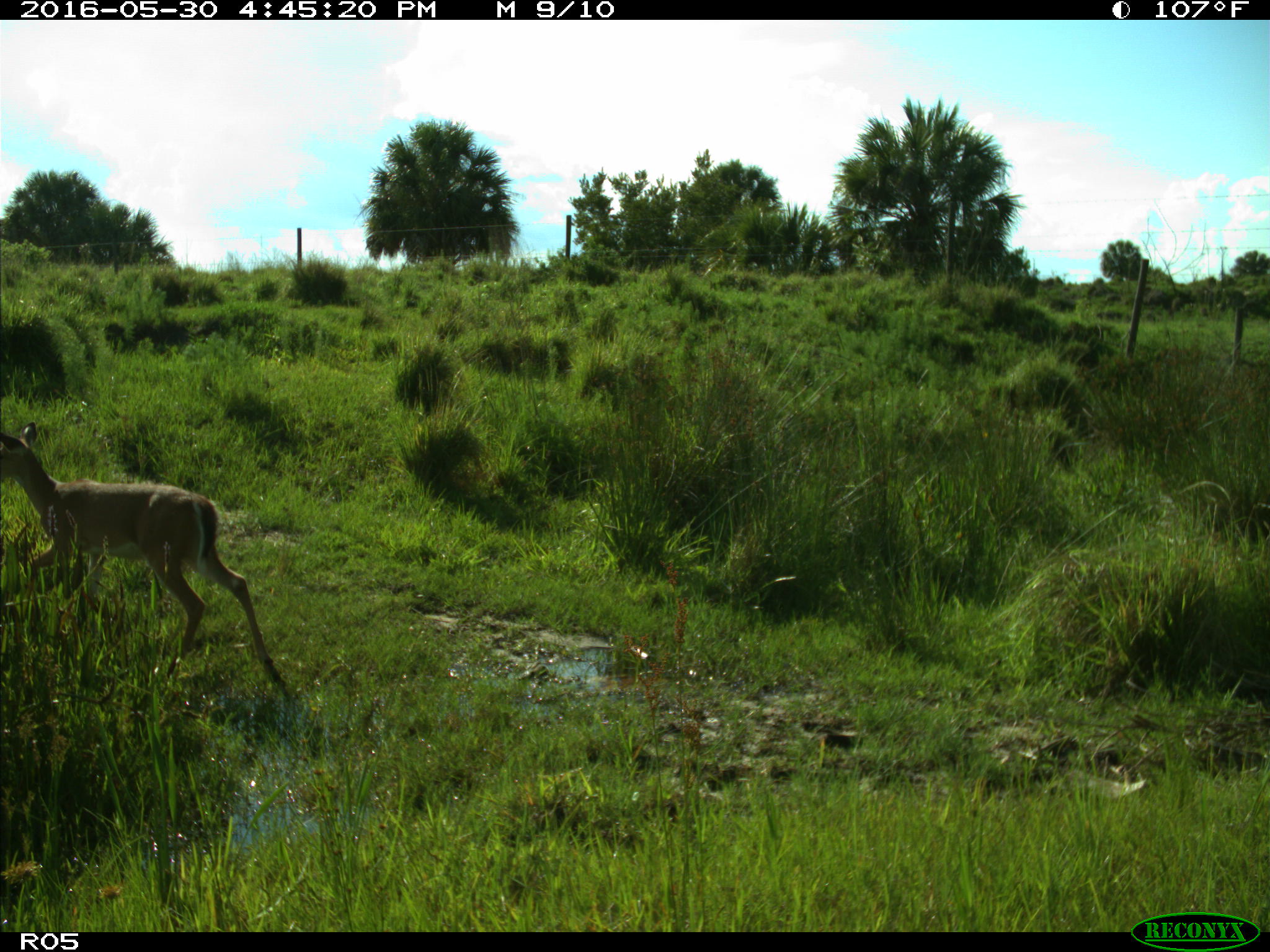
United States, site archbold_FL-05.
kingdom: Animalia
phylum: Chordata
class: Mammalia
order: Artiodactyla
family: Cervidae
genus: Odocoileus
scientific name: Odocoileus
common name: deer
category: unidentified deer